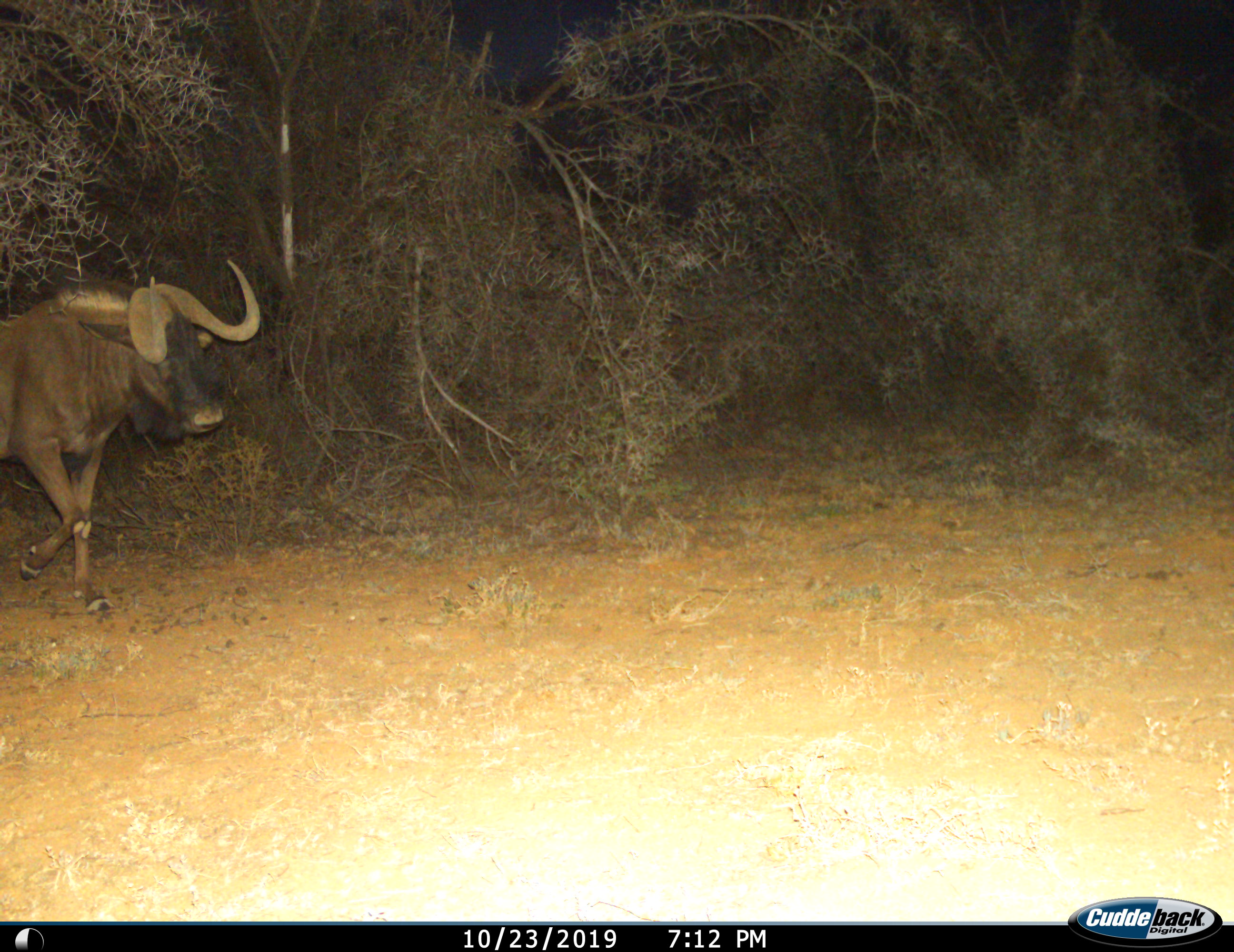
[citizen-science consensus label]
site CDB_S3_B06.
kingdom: Animalia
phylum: Chordata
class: Mammalia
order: Artiodactyla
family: Bovidae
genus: Connochaetes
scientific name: Connochaetes gnou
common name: black wildebeest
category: wildebeestblack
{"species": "wildebeestblack (black wildebeest) (Connochaetes gnou)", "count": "1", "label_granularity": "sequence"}